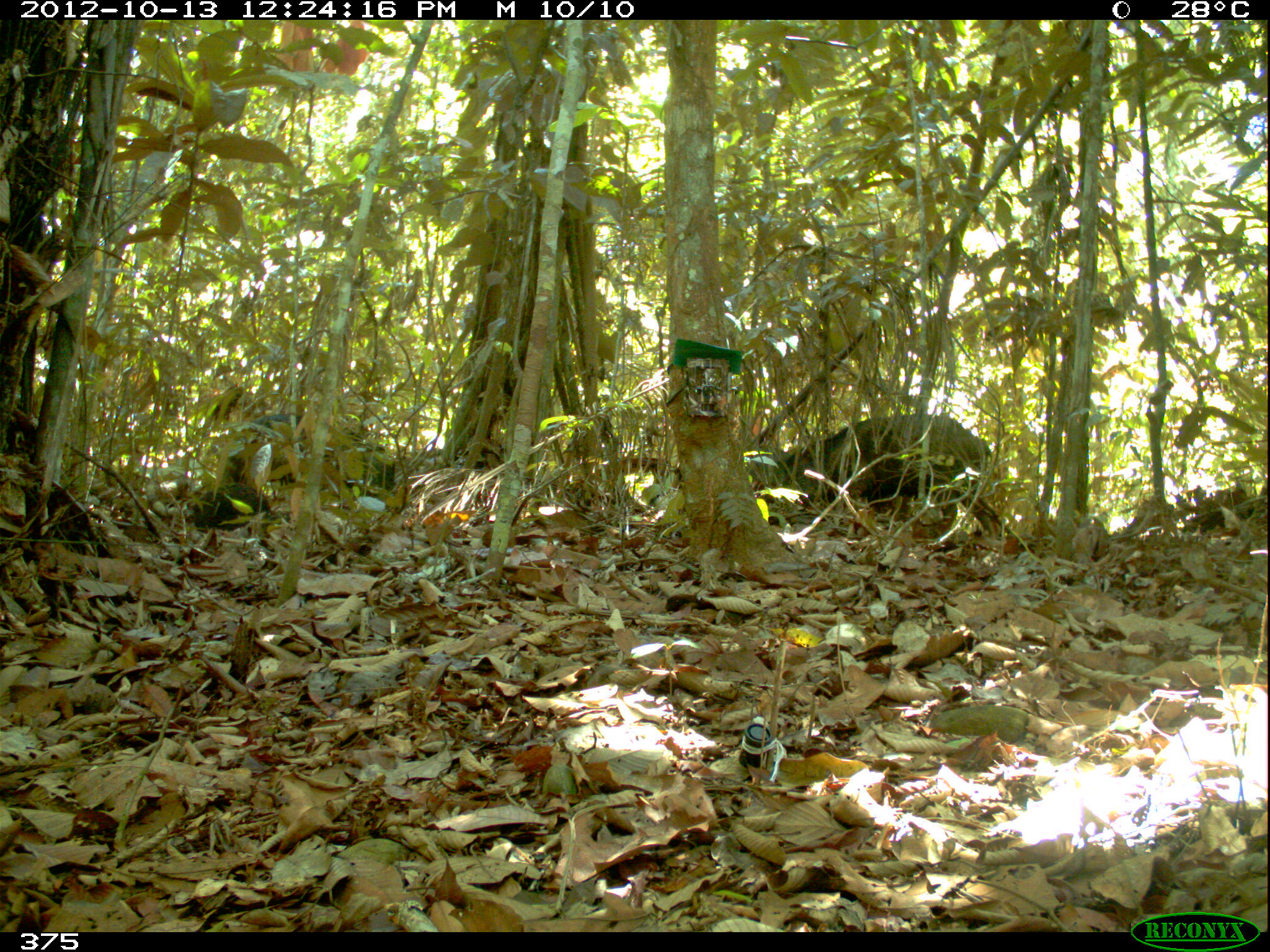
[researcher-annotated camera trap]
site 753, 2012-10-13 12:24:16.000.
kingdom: Animalia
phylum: Chordata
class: Mammalia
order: Artiodactyla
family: Tayassuidae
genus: Tayassu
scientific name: Tayassu pecari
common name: white-lipped peccary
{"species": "Tayassu pecari (white-lipped peccary)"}